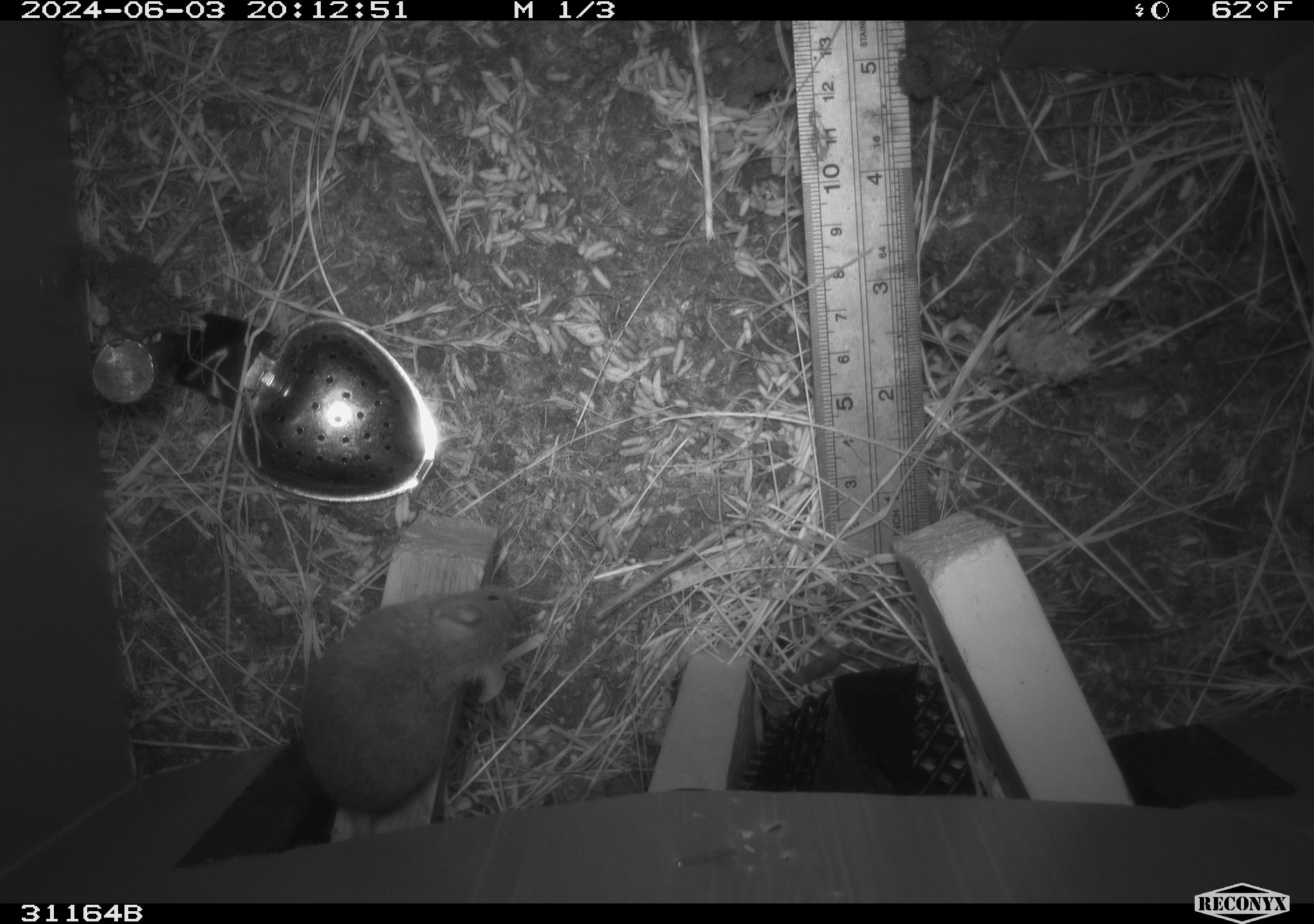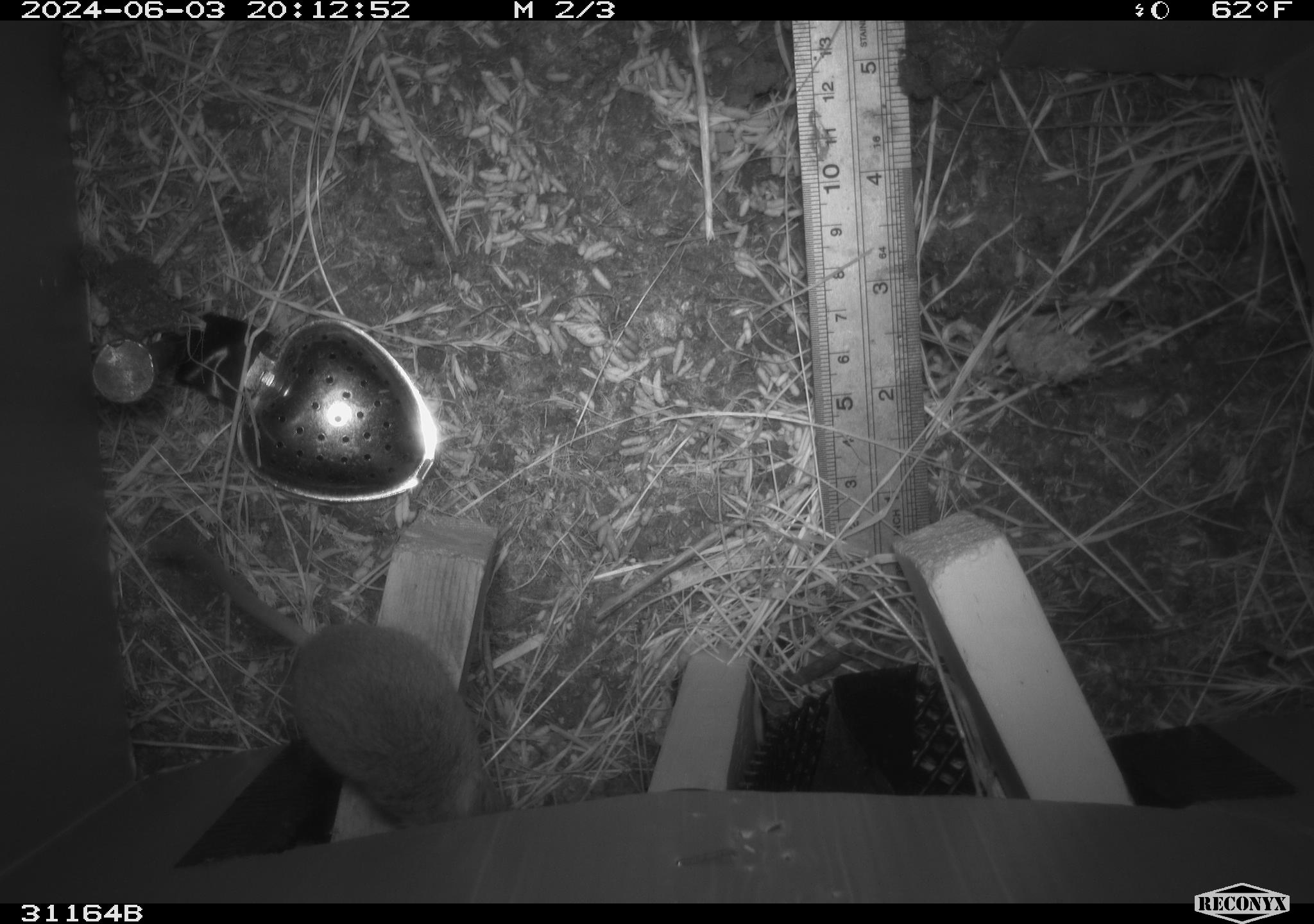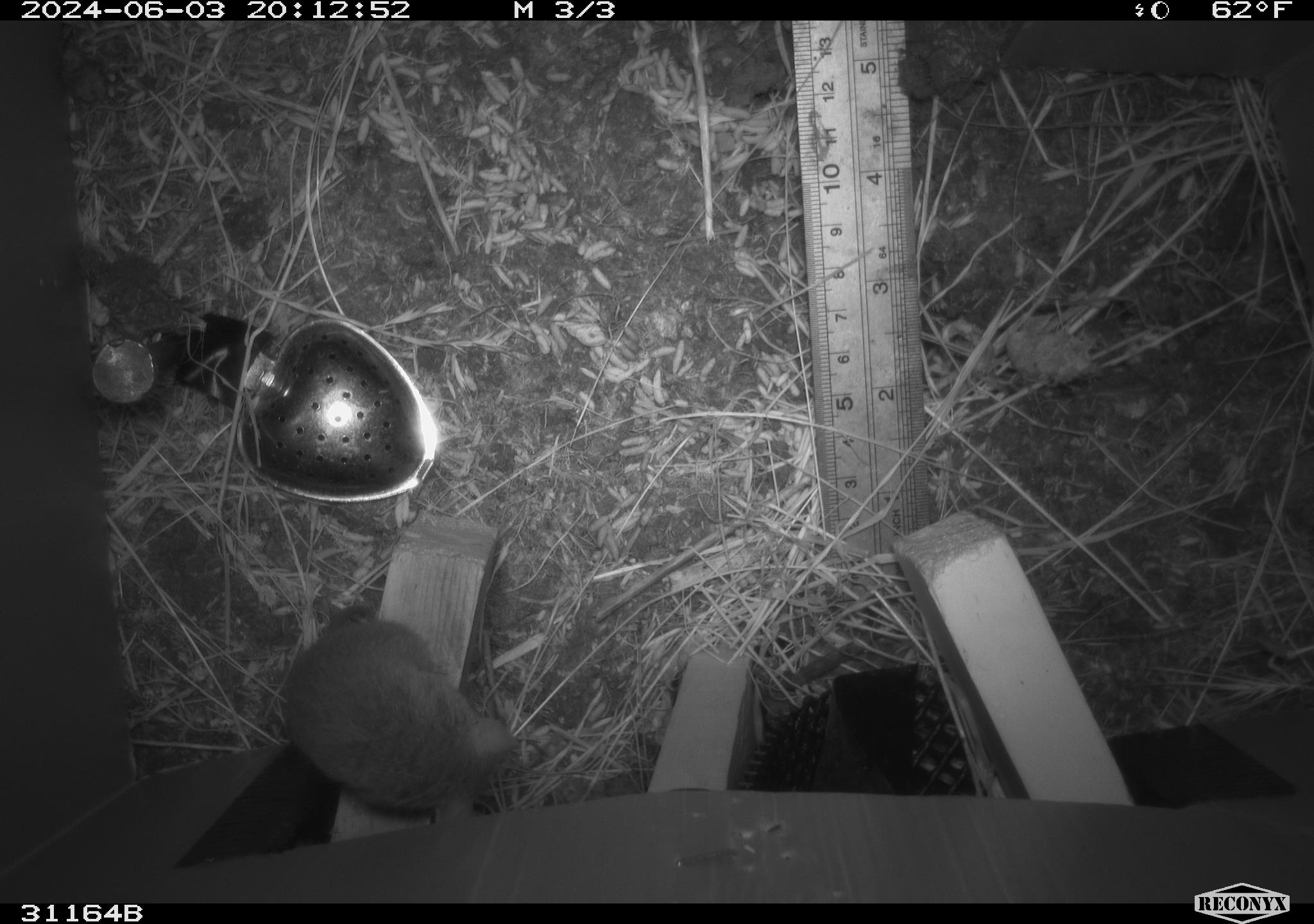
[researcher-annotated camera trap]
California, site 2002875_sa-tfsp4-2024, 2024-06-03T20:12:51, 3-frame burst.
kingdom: Animalia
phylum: Chordata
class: Mammalia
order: Rodentia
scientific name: Rodentia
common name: mouse species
Mouse species (Rodentia).